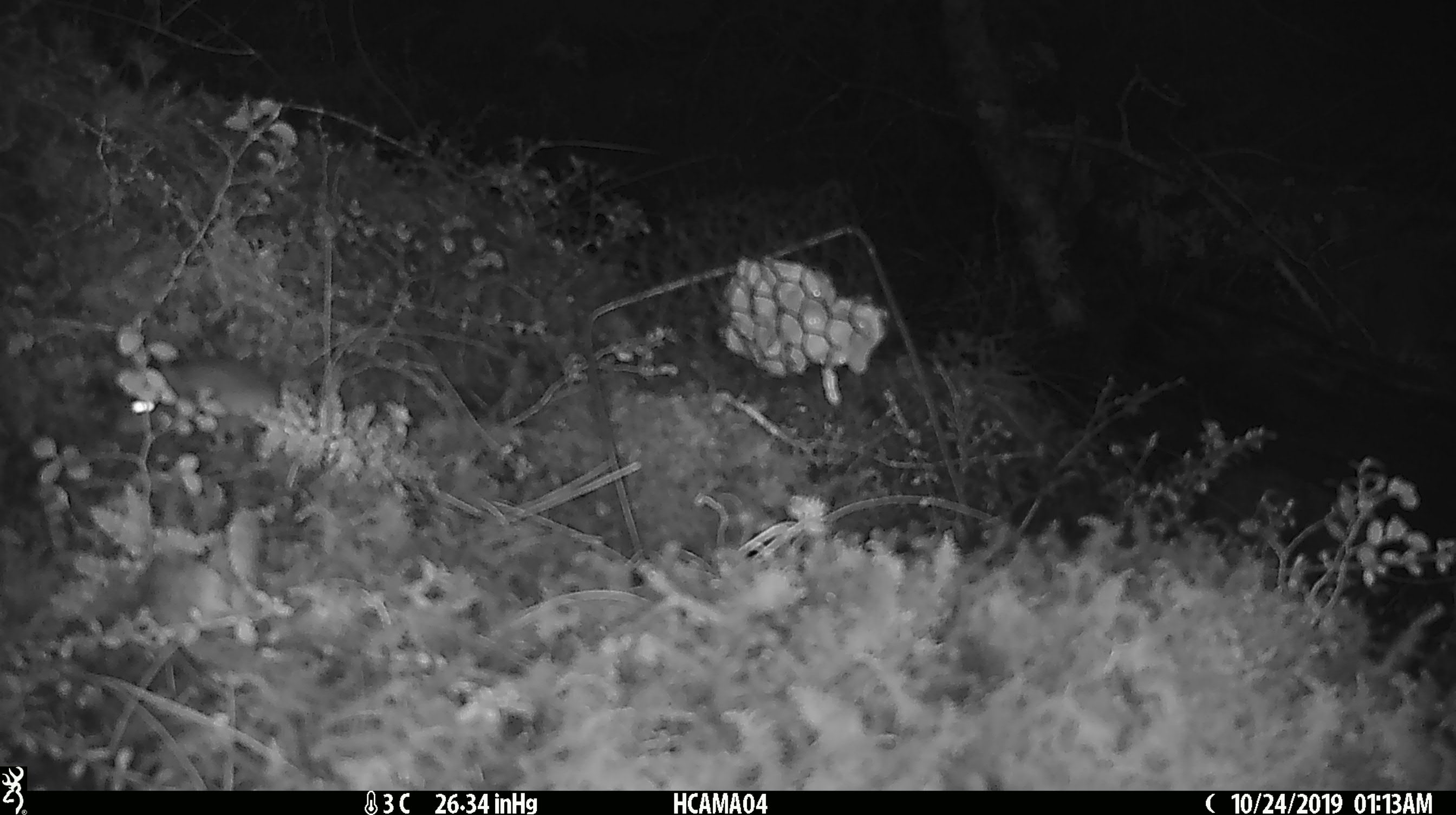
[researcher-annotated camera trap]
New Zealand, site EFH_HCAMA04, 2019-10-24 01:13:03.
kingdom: Animalia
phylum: Chordata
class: Mammalia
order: Rodentia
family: Muridae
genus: Mus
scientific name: Mus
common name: mouse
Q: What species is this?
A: Mouse (Mus).